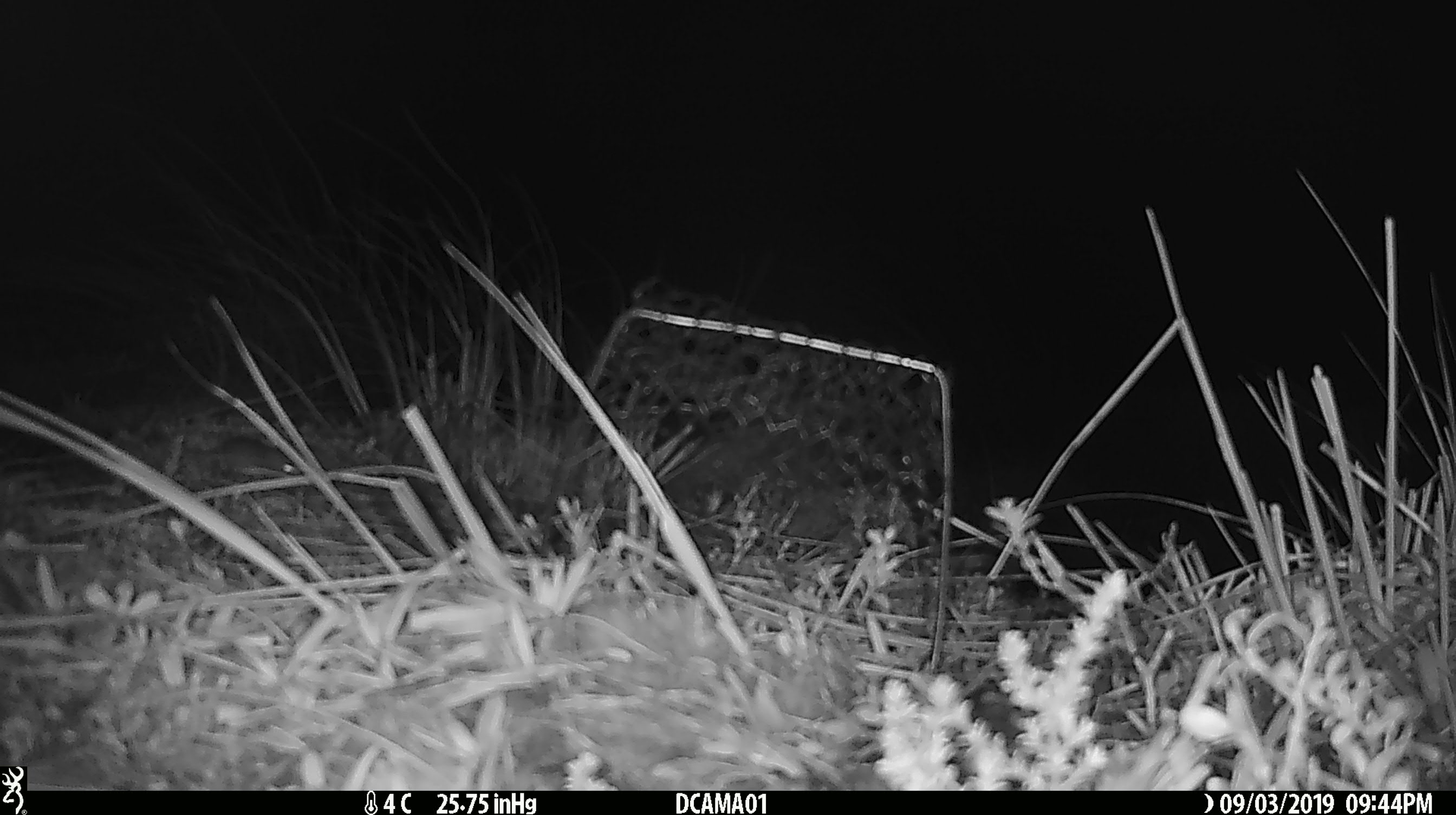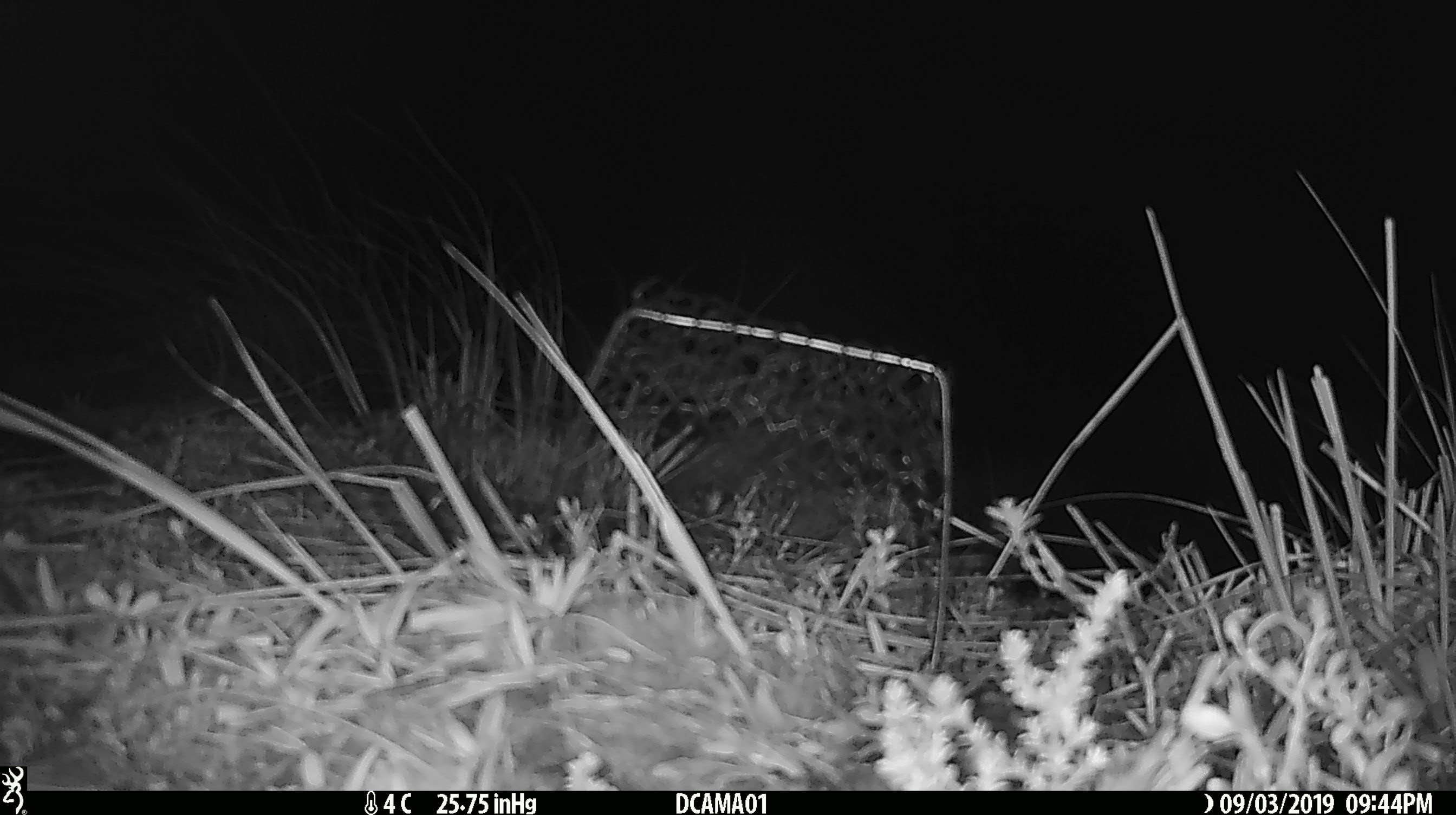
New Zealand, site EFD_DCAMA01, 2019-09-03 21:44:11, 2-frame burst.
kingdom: Animalia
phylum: Chordata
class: Mammalia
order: Rodentia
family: Muridae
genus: Mus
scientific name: Mus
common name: mouse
Mouse (Mus).